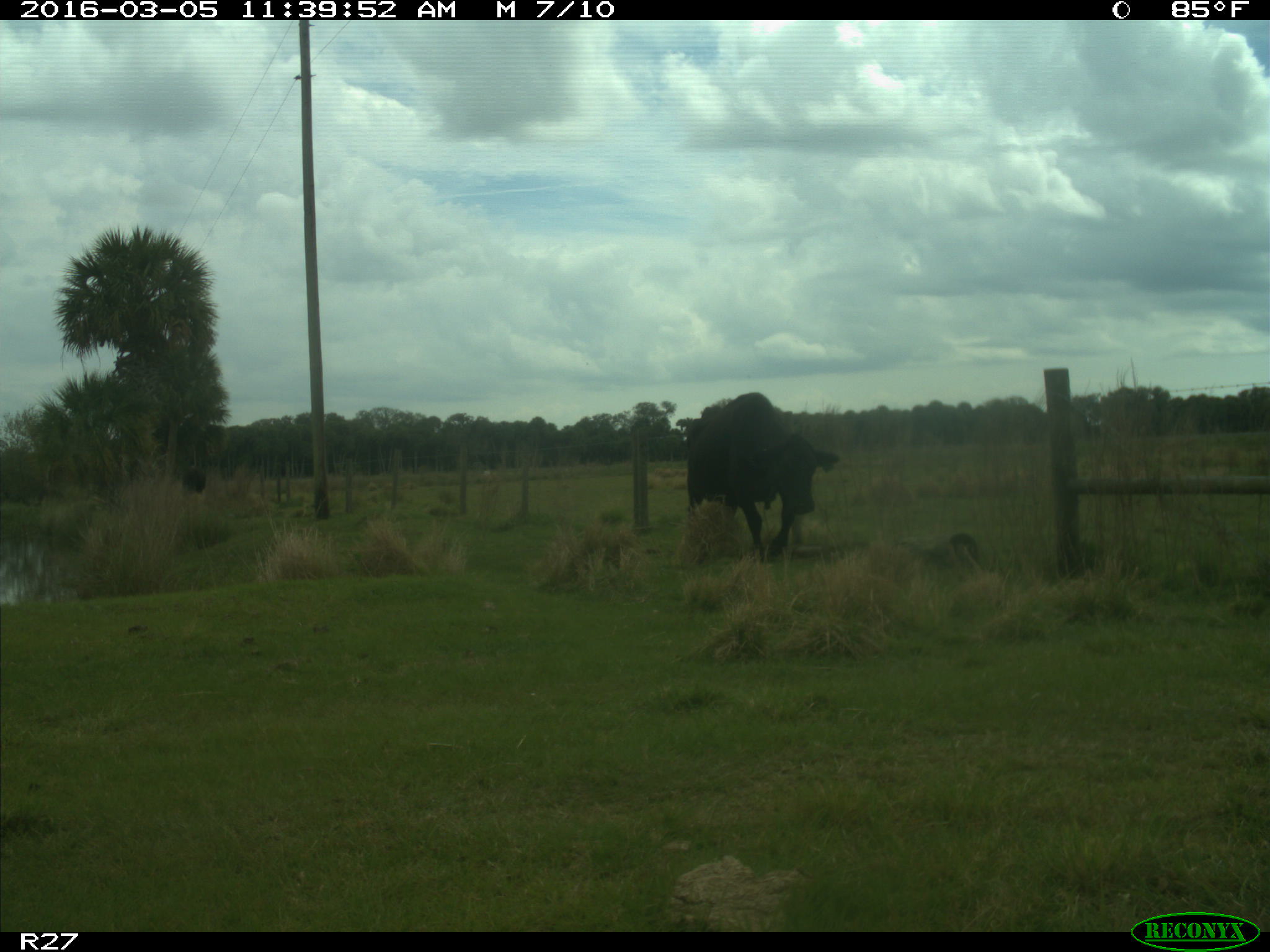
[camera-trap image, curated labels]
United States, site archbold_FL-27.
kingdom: Animalia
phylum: Chordata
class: Mammalia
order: Artiodactyla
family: Bovidae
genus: Bos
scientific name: Bos taurus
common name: domestic cow